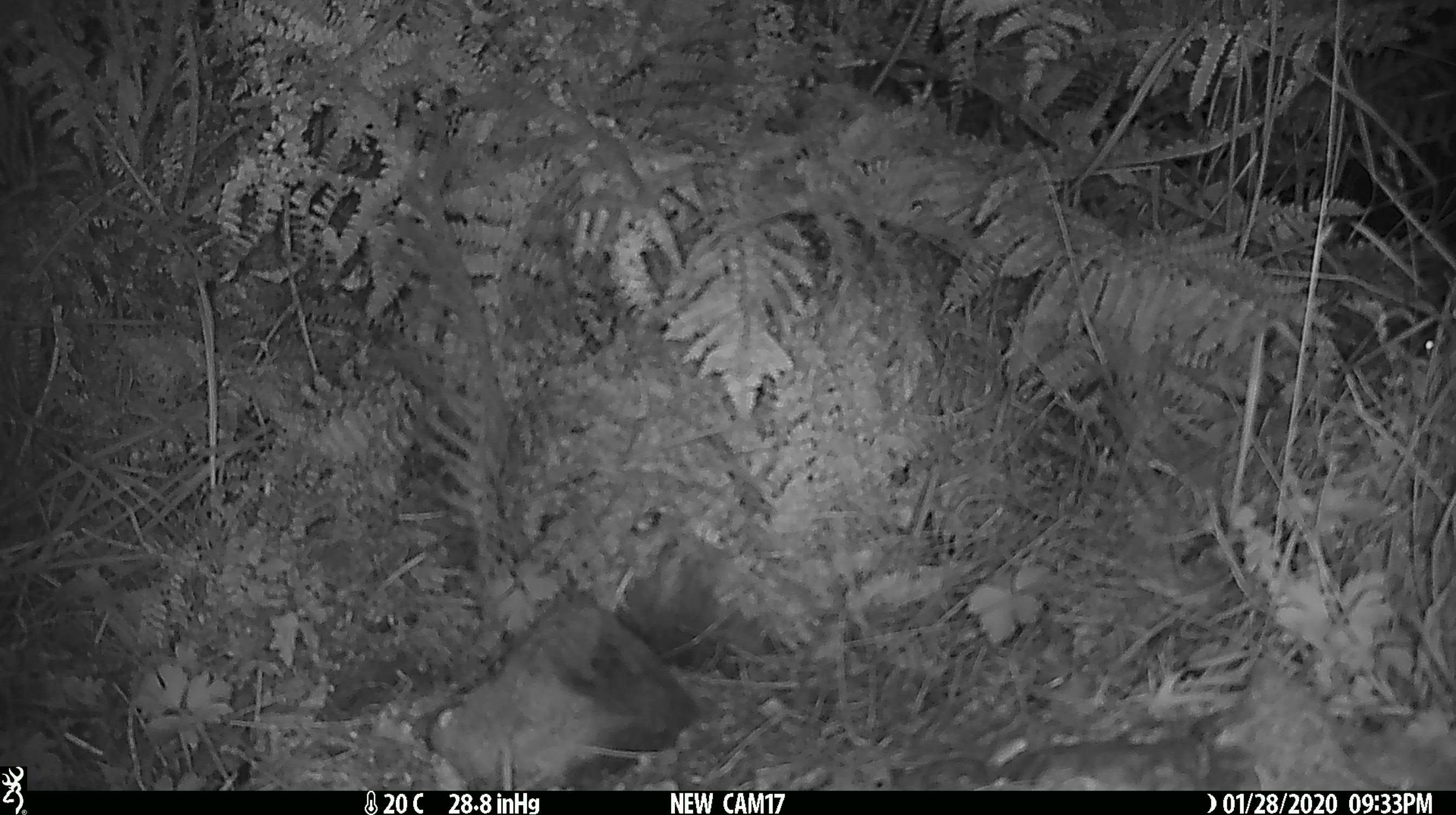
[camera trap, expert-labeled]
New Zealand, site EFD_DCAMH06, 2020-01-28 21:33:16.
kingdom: Animalia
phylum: Chordata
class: Mammalia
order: Rodentia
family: Muridae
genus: Mus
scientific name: Mus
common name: mouse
Mouse (Mus).